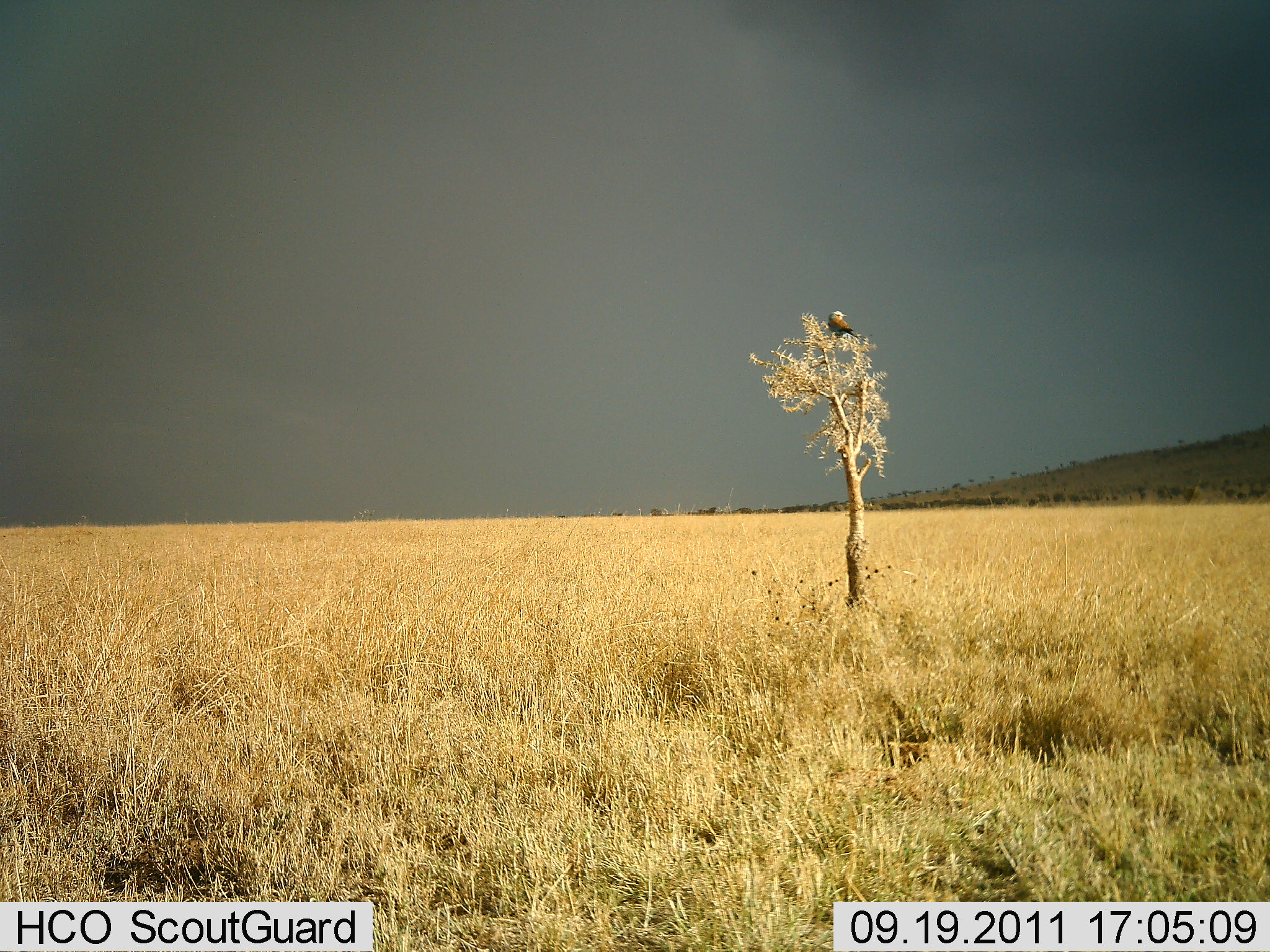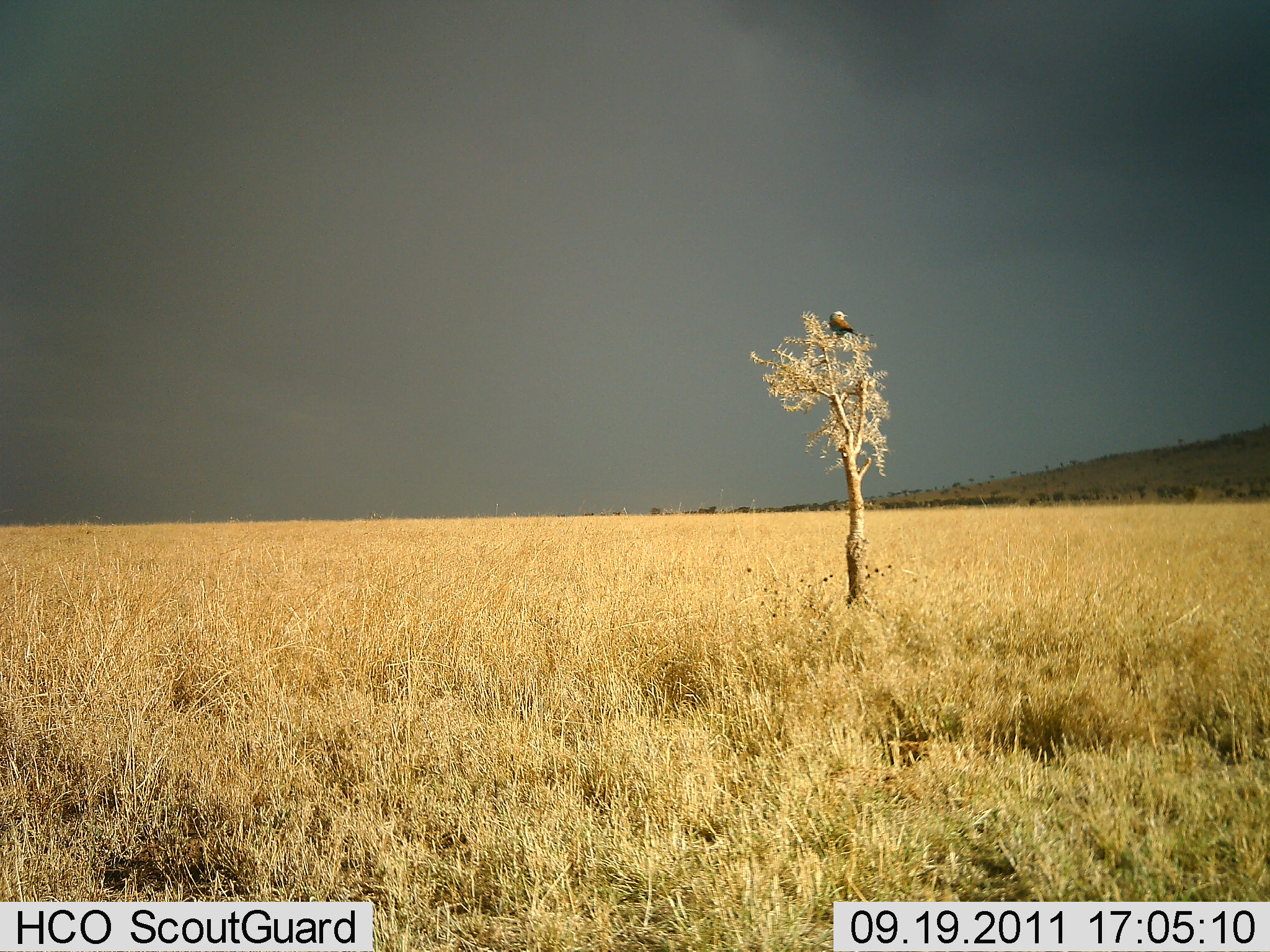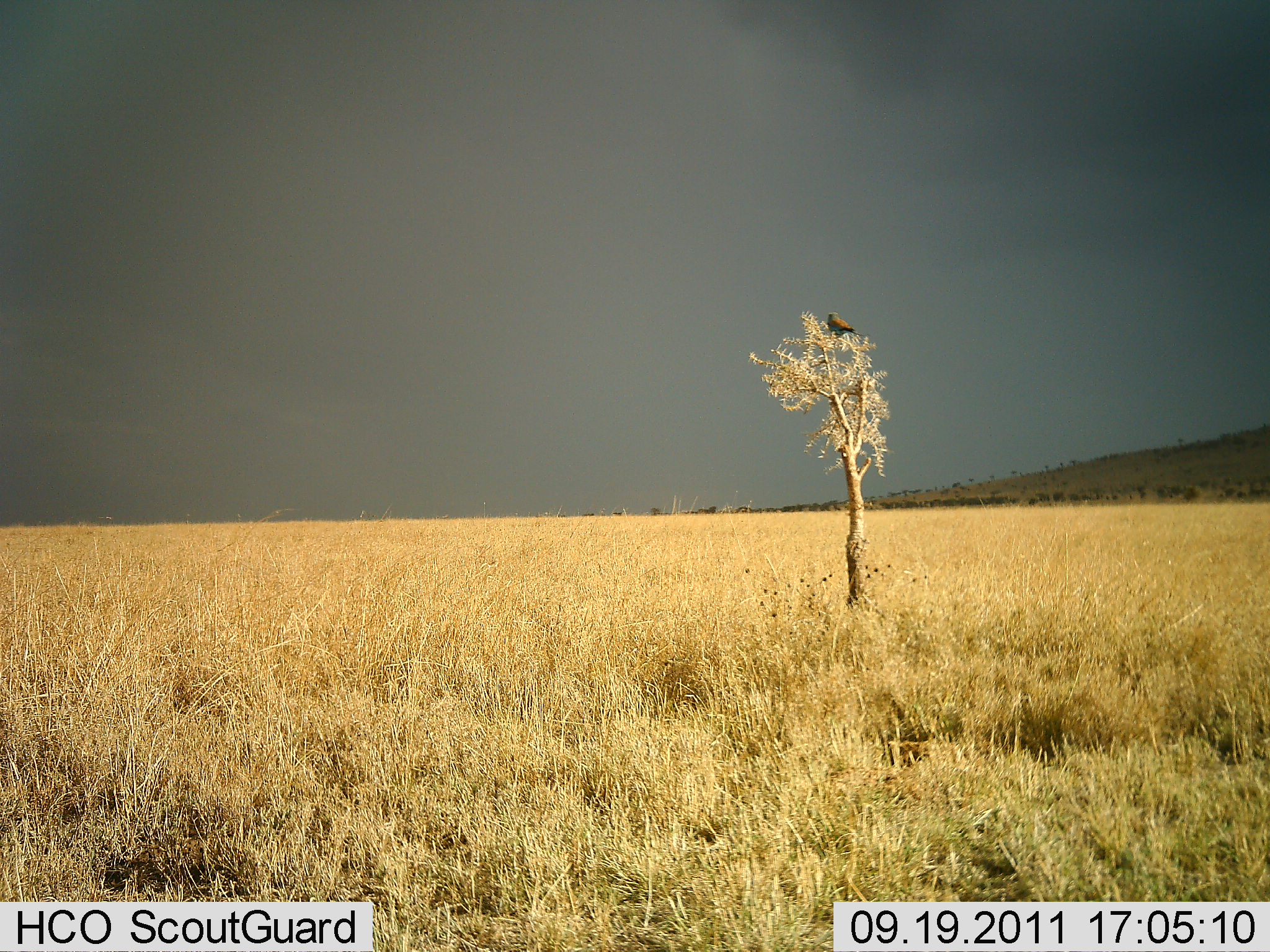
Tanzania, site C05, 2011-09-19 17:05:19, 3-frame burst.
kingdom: Animalia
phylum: Chordata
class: Aves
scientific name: Aves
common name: bird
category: otherbird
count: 1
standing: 17%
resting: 92%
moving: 0%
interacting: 0%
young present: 0%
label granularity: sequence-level